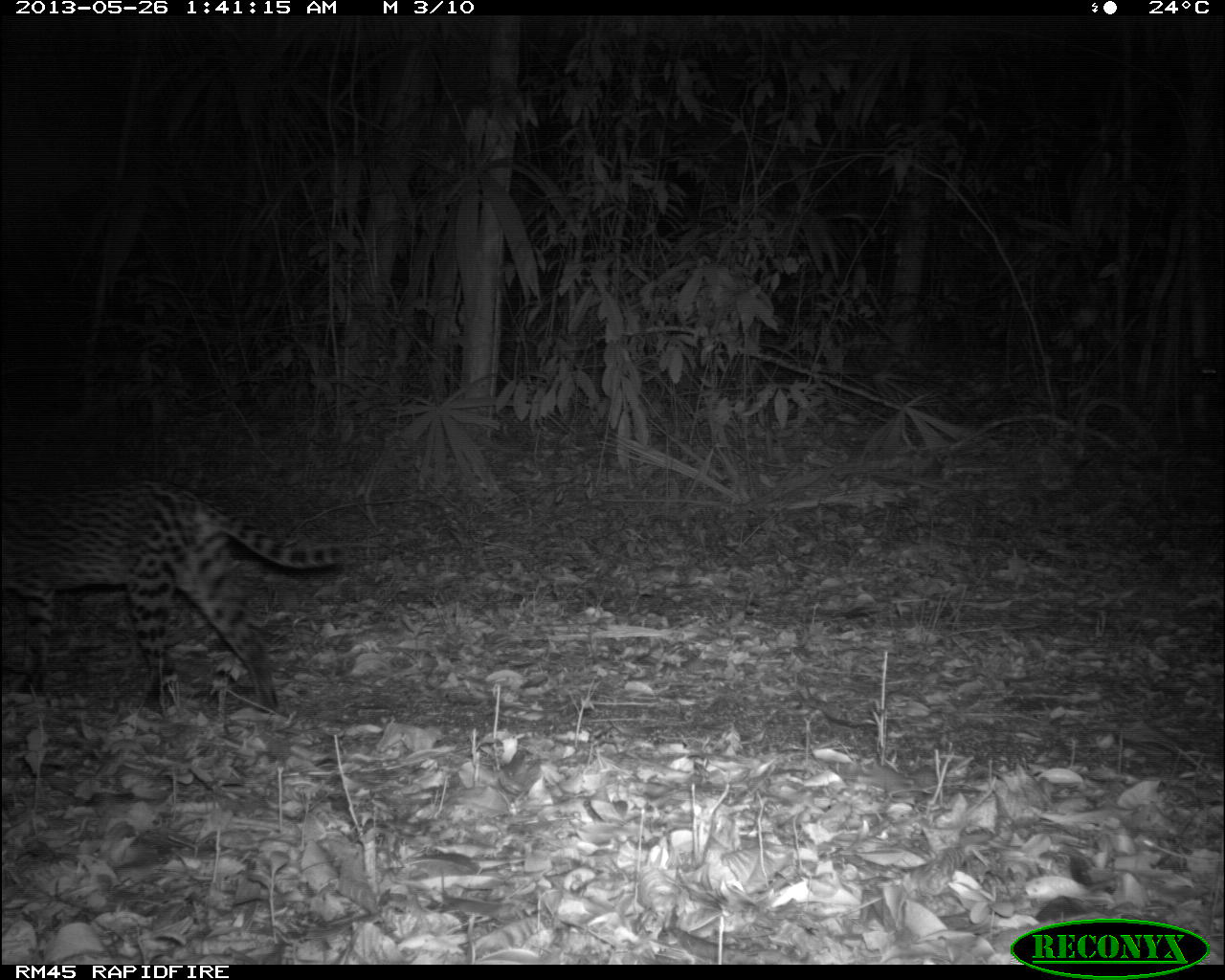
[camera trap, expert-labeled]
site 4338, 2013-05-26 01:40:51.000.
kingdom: Animalia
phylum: Chordata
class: Mammalia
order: Carnivora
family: Felidae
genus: Leopardus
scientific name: Leopardus pardalis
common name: ocelot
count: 1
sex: female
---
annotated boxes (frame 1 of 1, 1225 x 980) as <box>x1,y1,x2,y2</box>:
leopardus pardalis: <box>0,472,350,715</box>